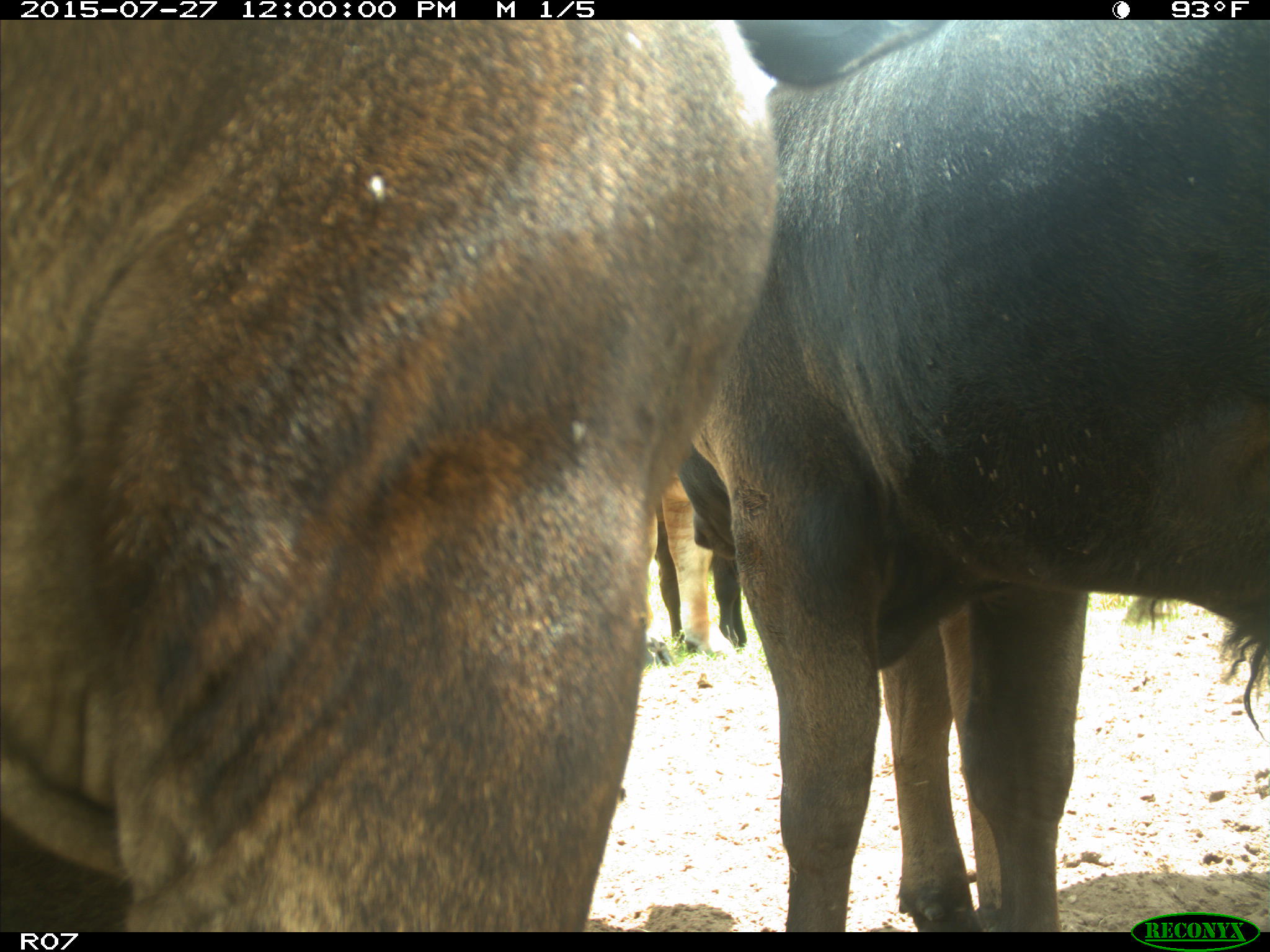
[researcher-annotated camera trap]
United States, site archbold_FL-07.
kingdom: Animalia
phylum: Chordata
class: Mammalia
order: Artiodactyla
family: Bovidae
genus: Bos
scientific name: Bos taurus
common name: domestic cow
Bos taurus (domestic cow).